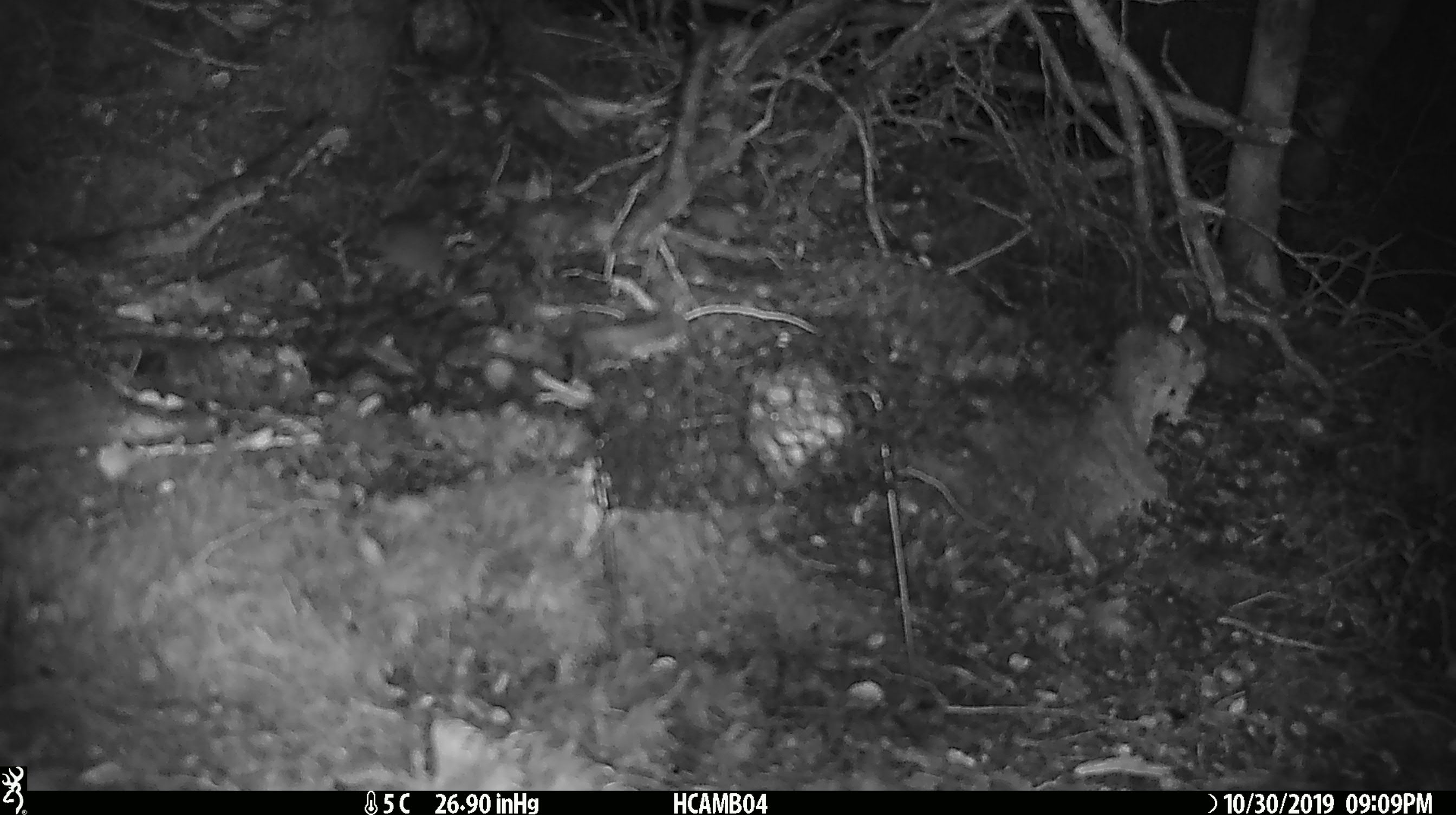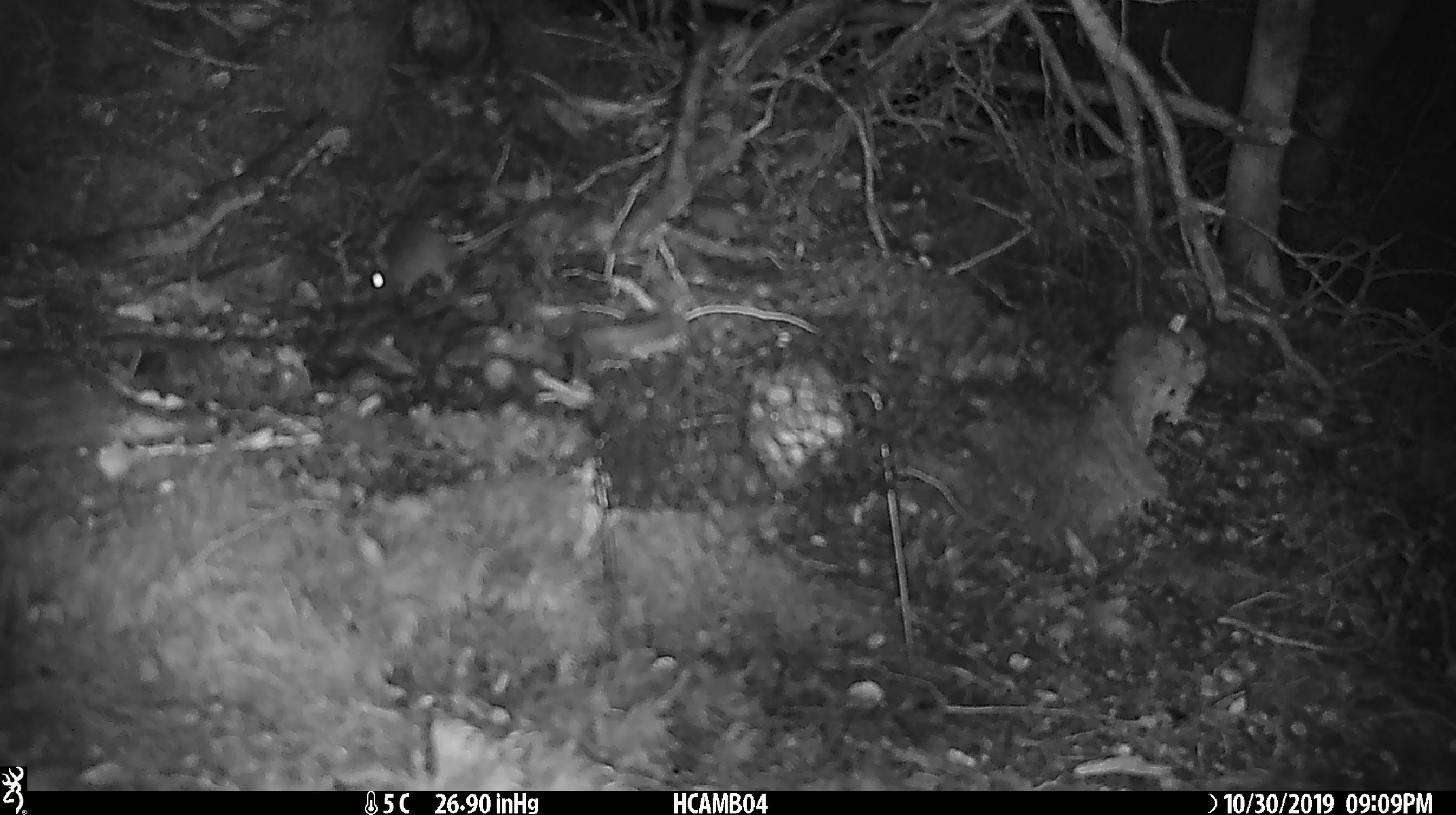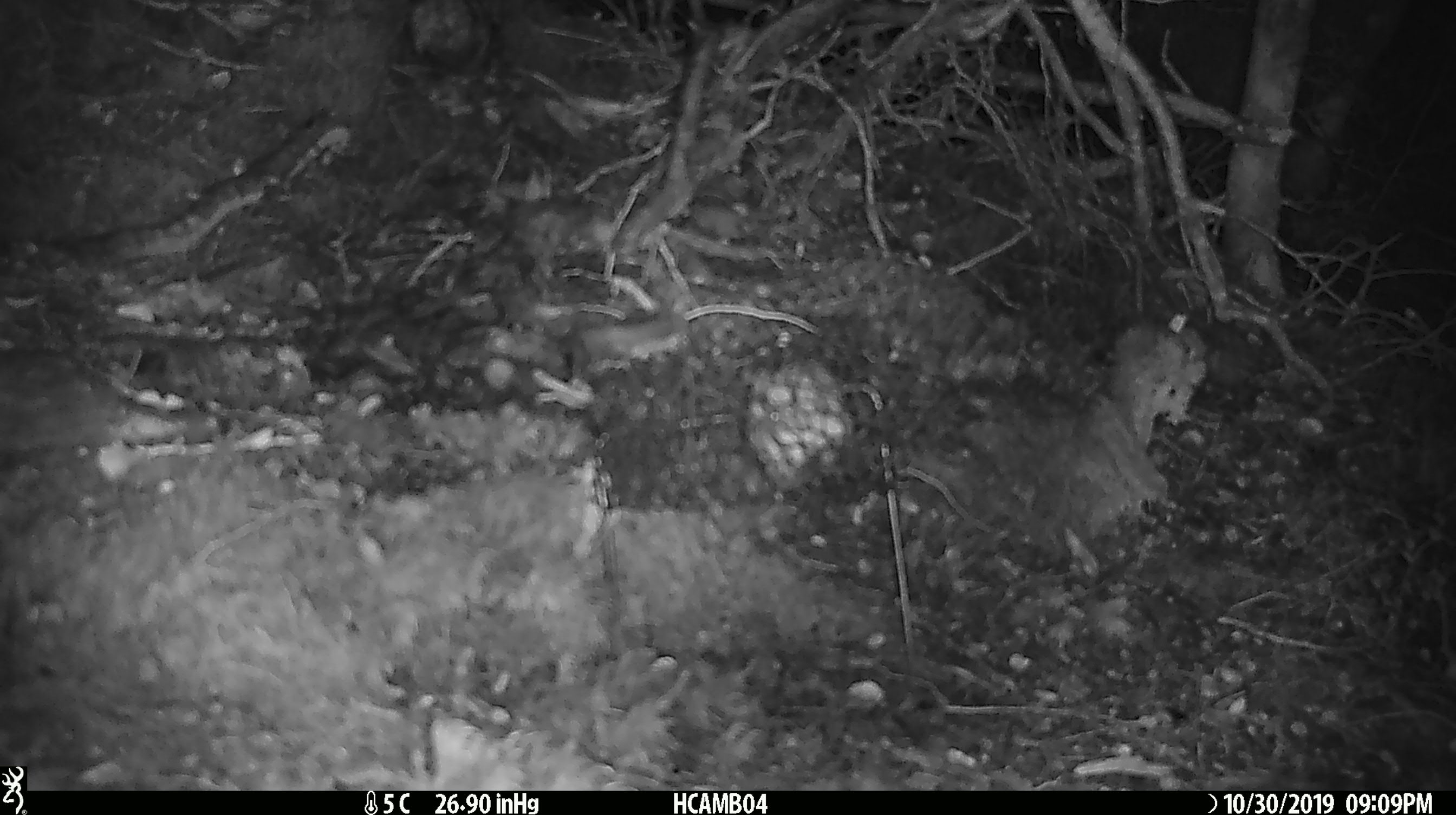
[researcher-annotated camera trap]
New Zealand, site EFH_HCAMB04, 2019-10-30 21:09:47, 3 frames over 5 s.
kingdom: Animalia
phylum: Chordata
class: Mammalia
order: Rodentia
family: Muridae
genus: Mus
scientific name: Mus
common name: mouse